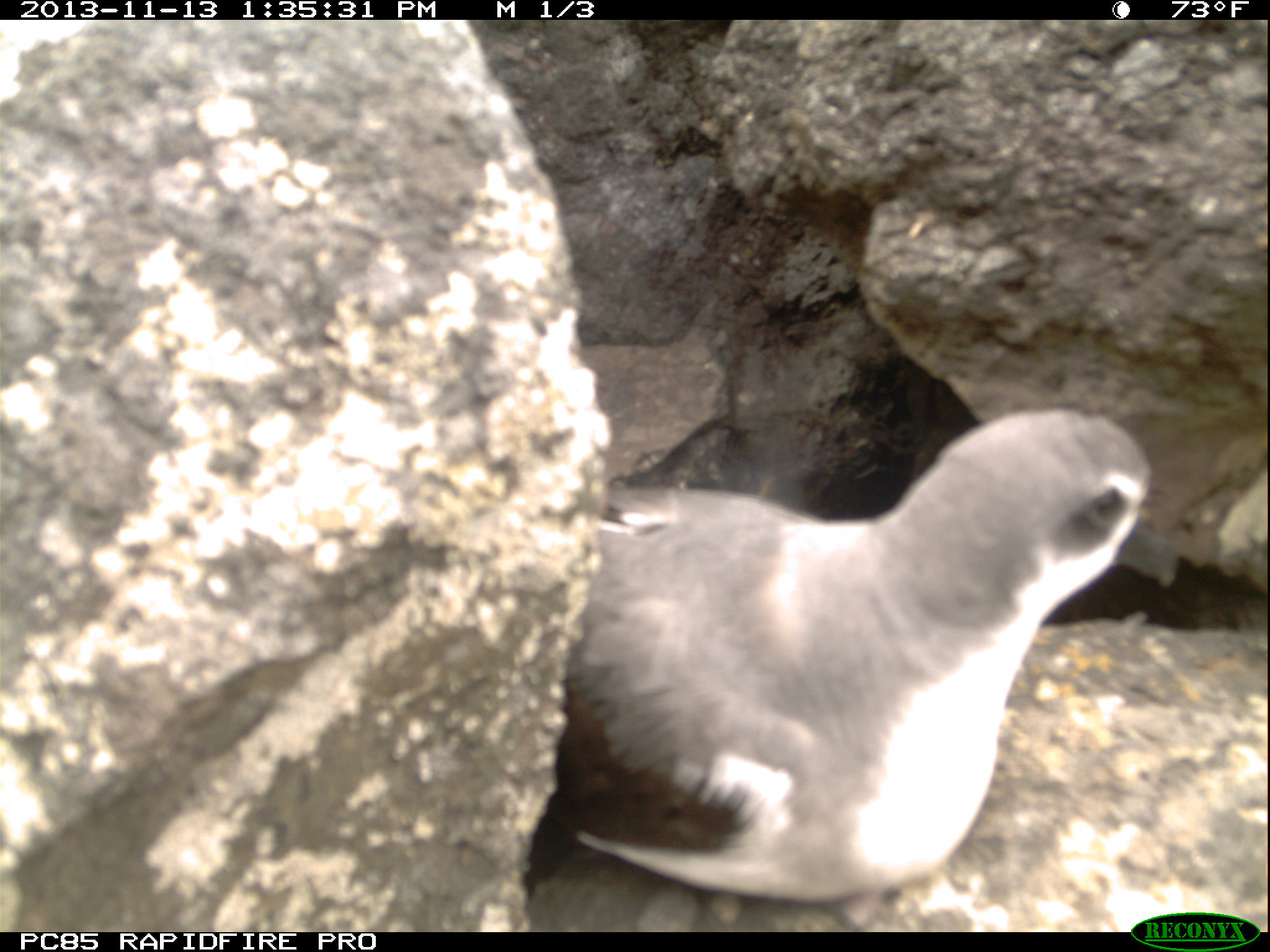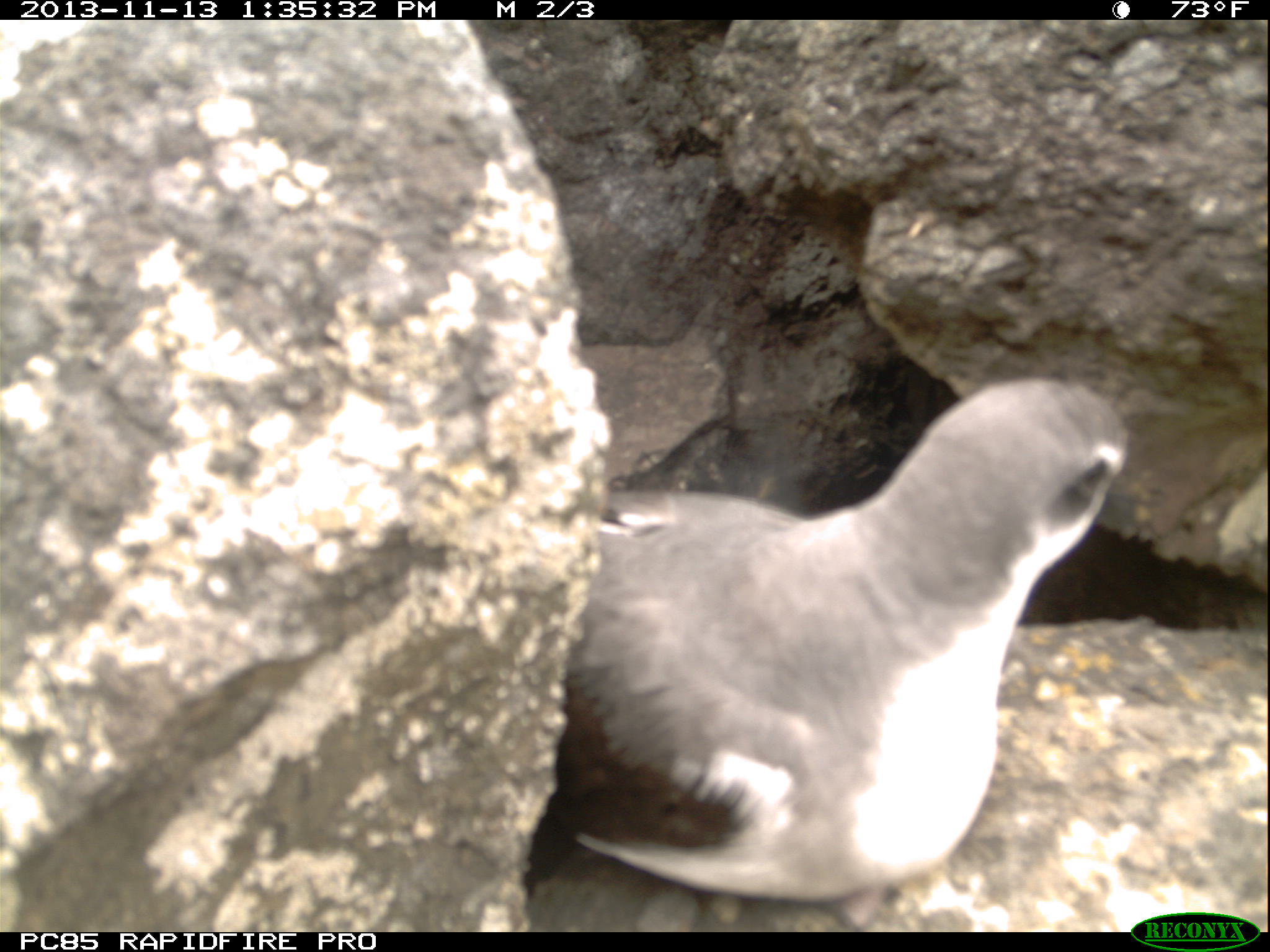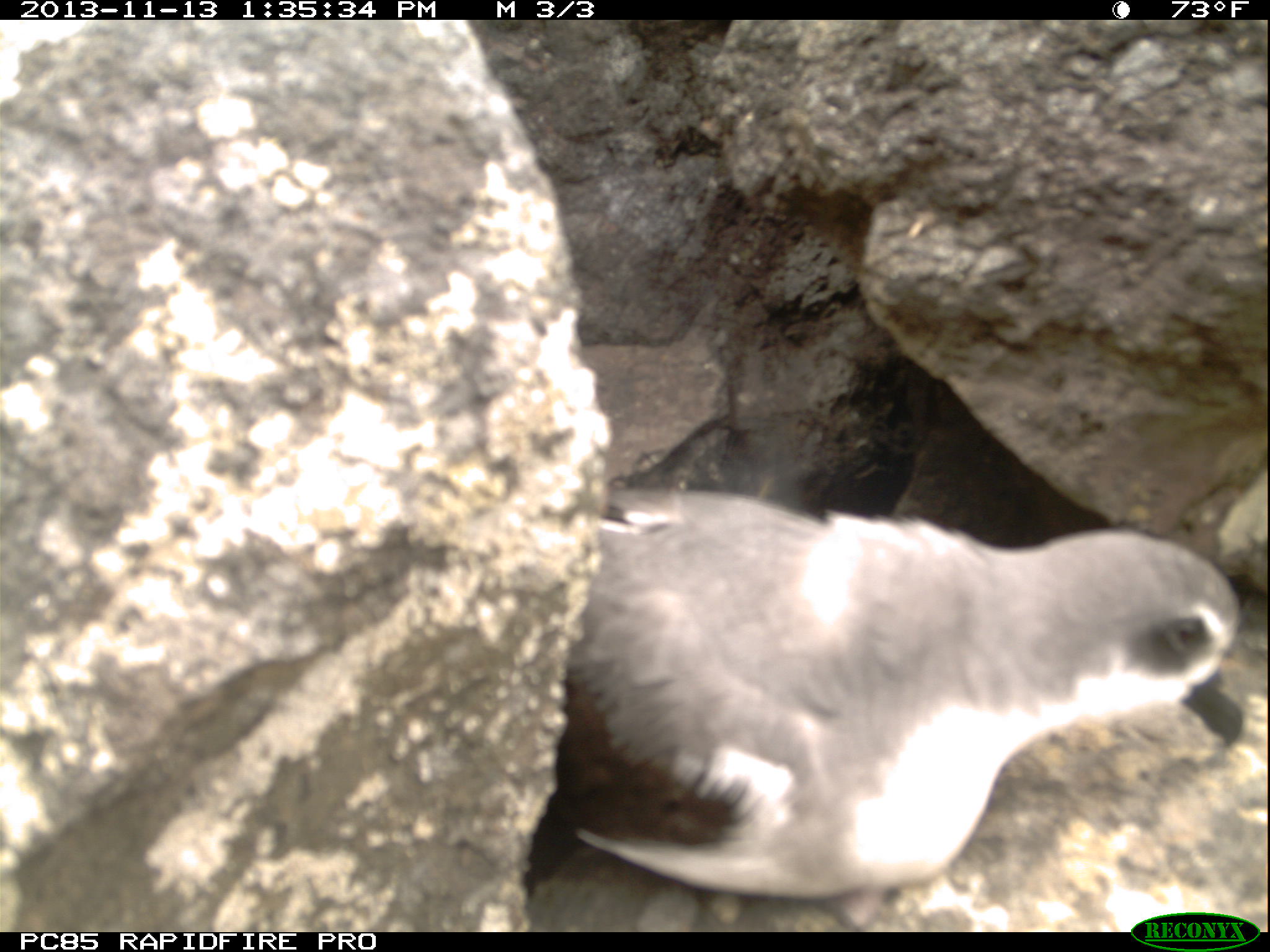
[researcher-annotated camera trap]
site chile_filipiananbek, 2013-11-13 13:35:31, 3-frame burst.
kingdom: Animalia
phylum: Chordata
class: Aves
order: Procellariiformes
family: Procellariidae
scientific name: Procellariidae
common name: petrel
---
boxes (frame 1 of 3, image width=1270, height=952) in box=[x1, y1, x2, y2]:
petrel: box=[514, 402, 1171, 930]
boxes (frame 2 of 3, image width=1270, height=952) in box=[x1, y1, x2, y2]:
petrel: box=[511, 371, 1133, 927]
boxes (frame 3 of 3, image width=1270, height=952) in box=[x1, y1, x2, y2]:
petrel: box=[527, 477, 1253, 925]